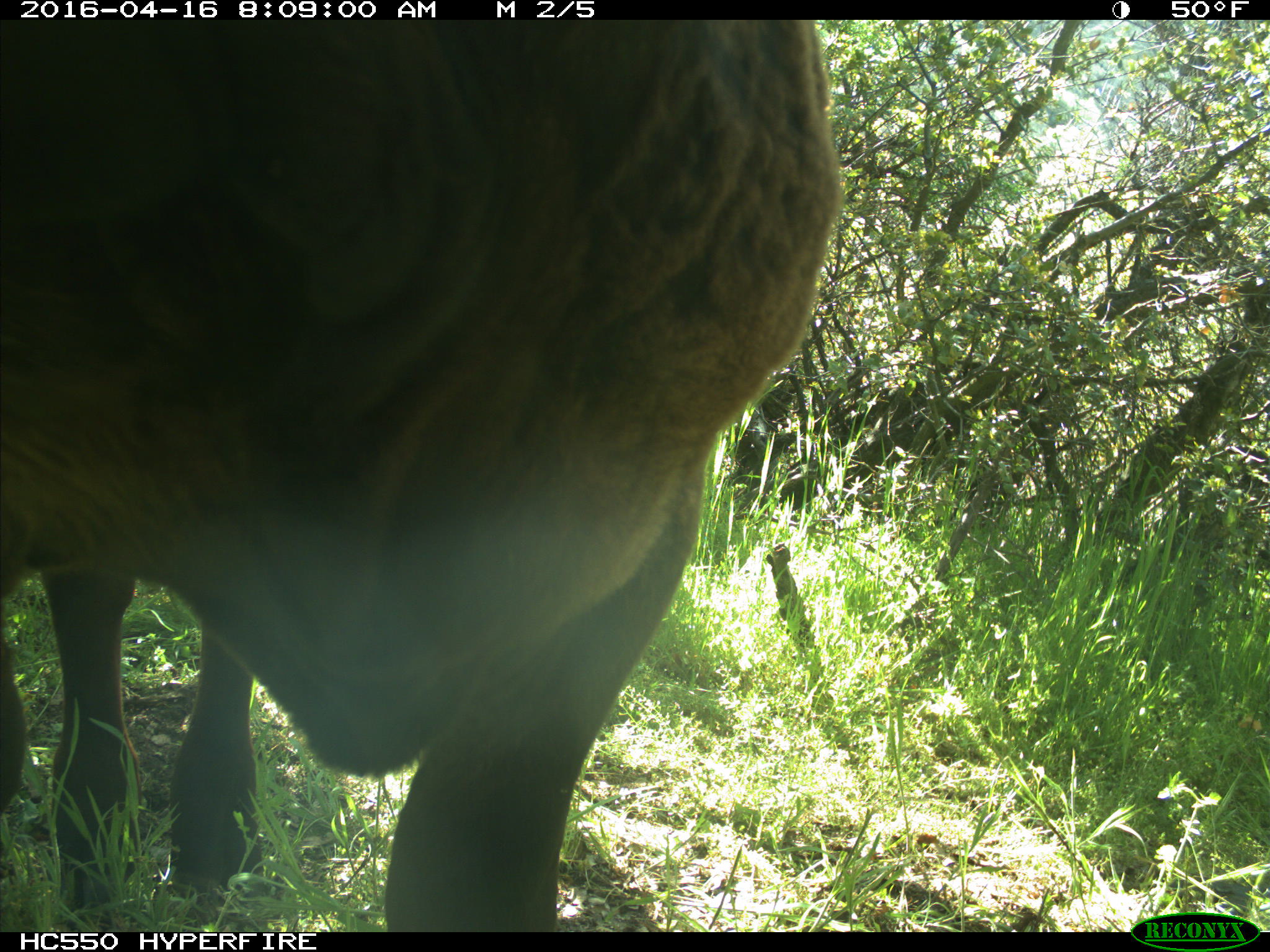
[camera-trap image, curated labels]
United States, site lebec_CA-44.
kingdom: Animalia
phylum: Chordata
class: Mammalia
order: Artiodactyla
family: Bovidae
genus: Bos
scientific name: Bos taurus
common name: domestic cow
Bos taurus (domestic cow).